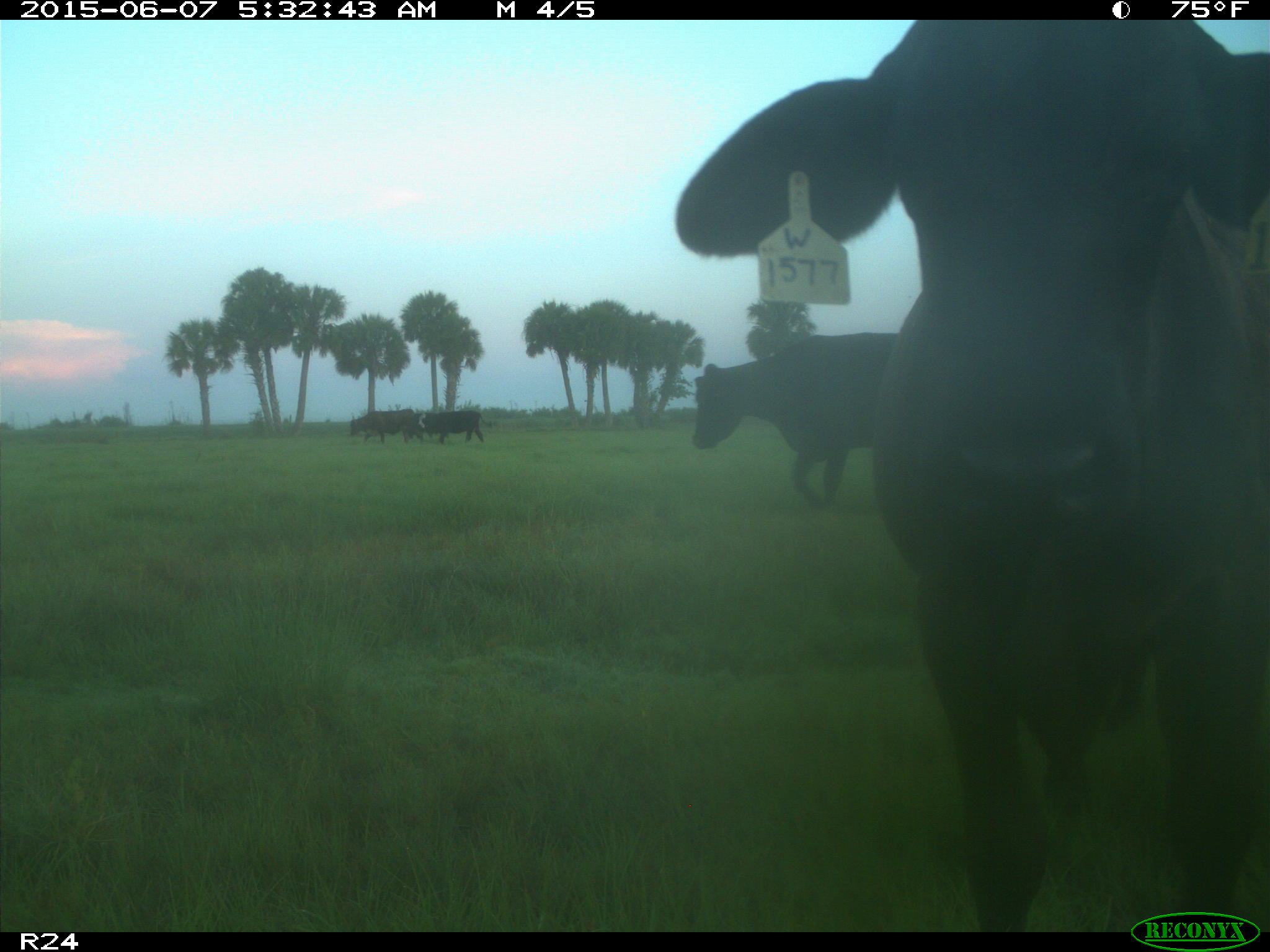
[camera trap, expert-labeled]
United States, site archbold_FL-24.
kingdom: Animalia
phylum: Chordata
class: Mammalia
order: Artiodactyla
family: Bovidae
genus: Bos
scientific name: Bos taurus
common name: domestic cow